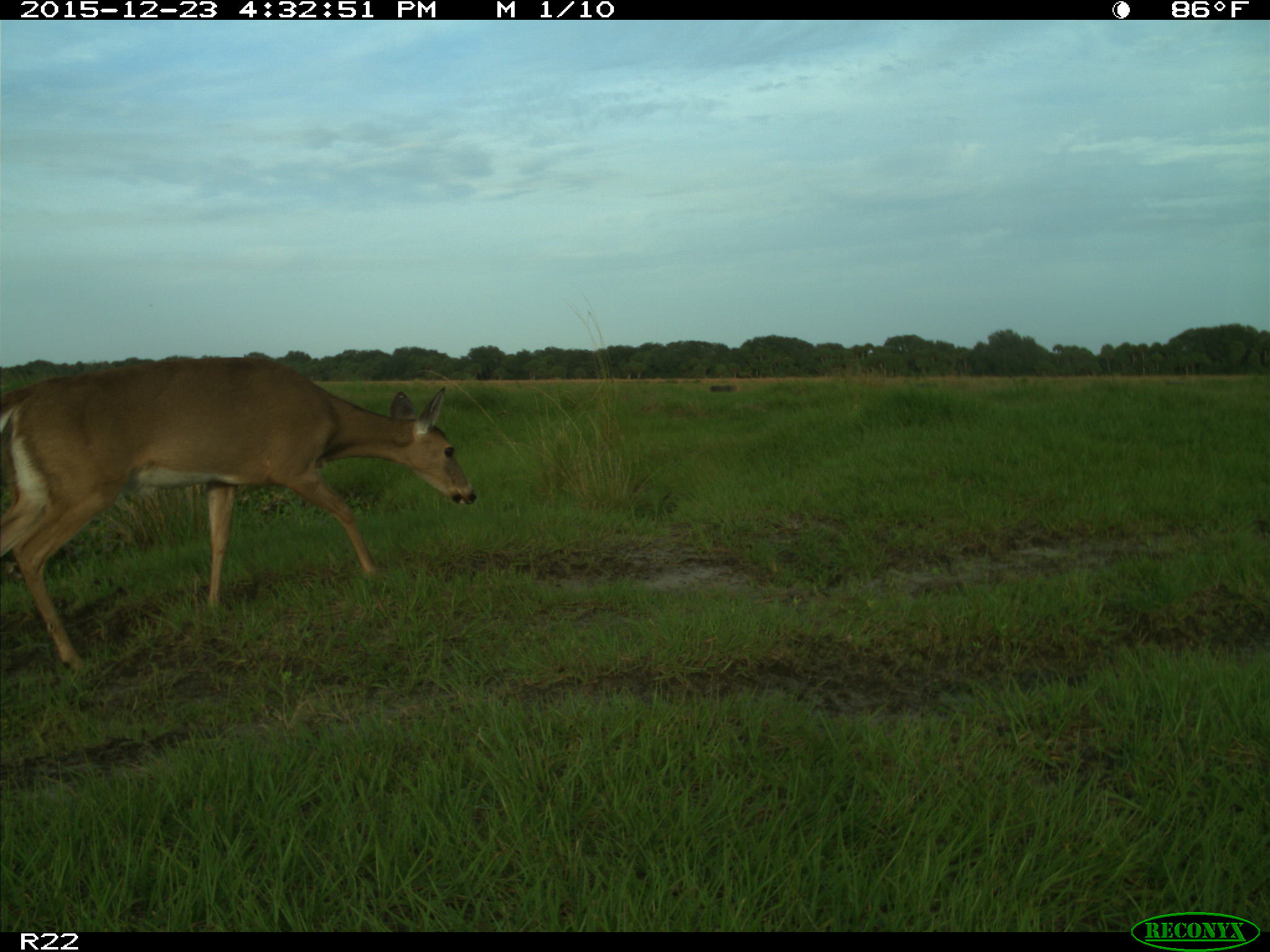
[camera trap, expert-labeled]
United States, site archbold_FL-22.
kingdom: Animalia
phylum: Chordata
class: Mammalia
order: Artiodactyla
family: Cervidae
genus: Odocoileus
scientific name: Odocoileus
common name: deer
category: unidentified deer